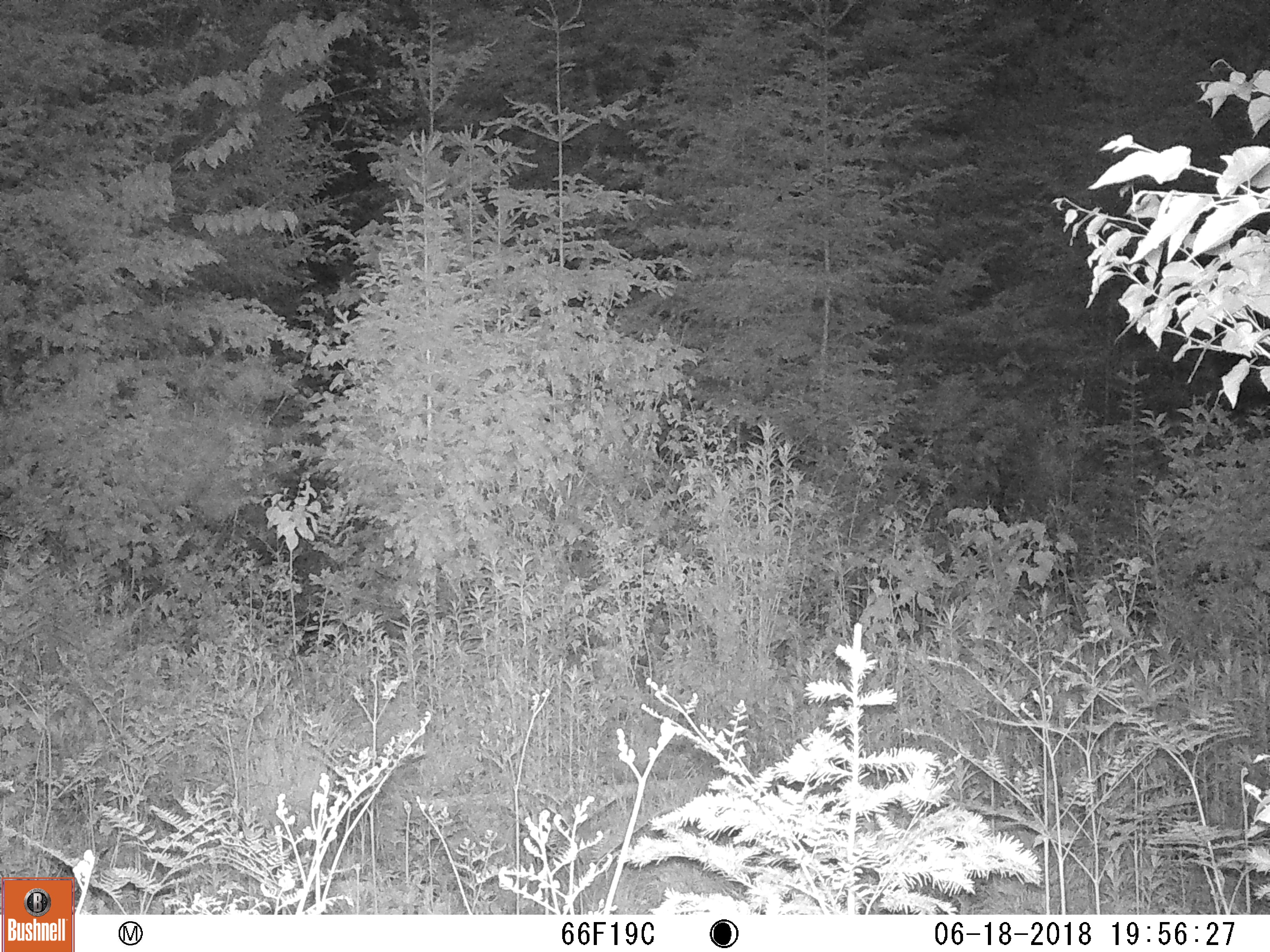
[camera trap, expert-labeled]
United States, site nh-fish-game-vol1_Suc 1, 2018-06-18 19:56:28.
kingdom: Animalia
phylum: Chordata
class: Mammalia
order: Artiodactyla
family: Cervidae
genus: Alces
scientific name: Alces alces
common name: moose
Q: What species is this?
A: Moose (Alces alces).